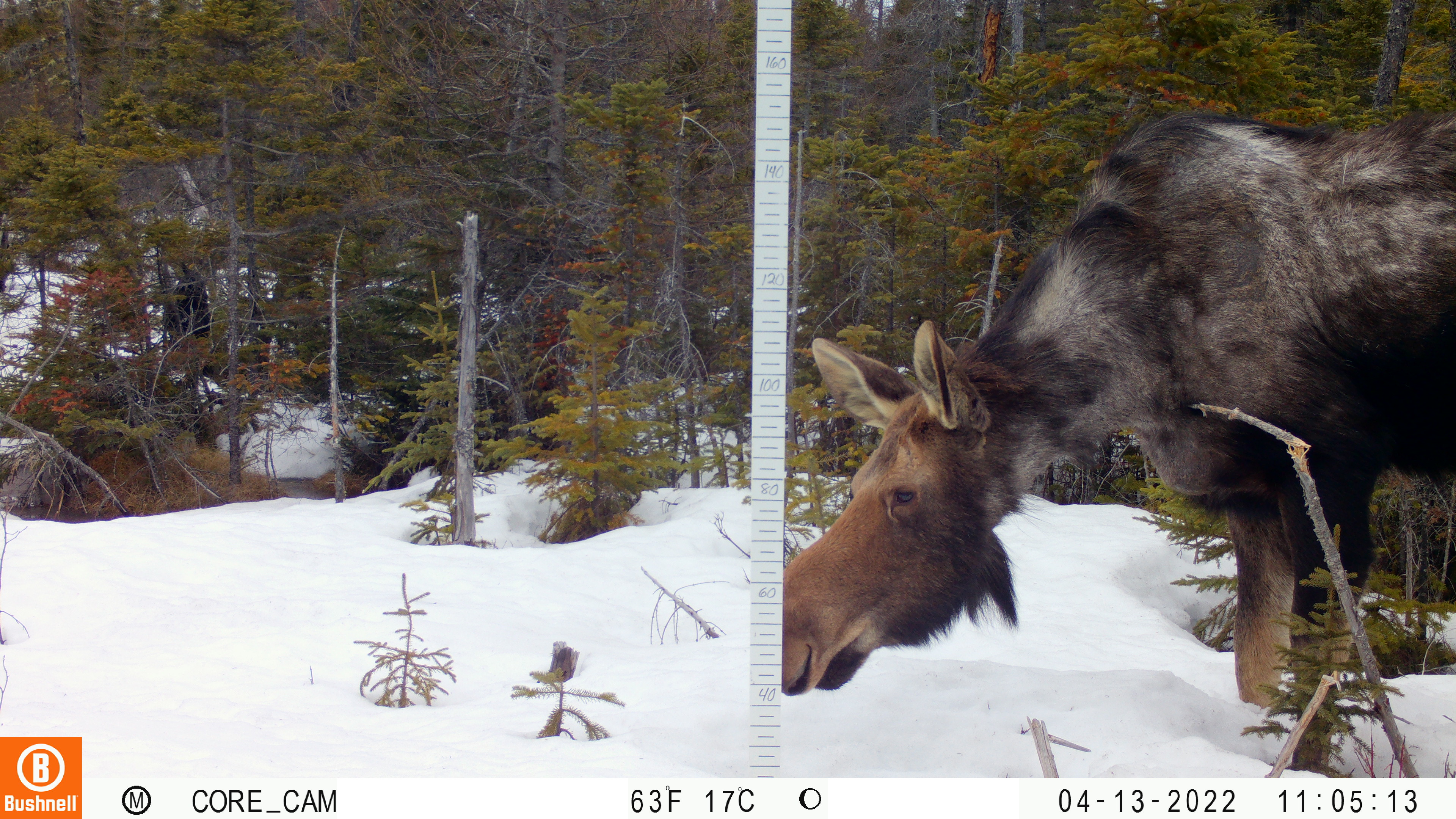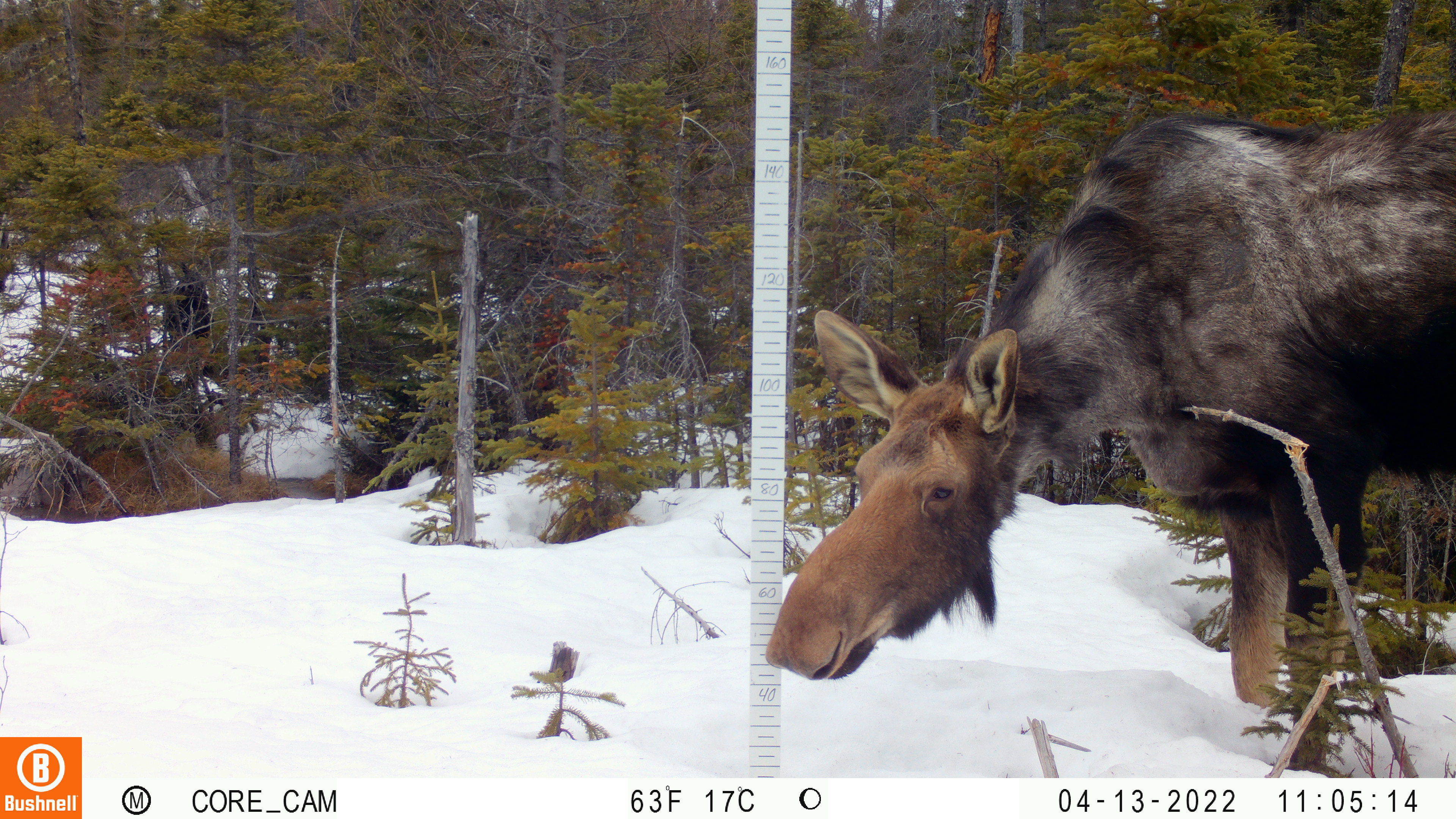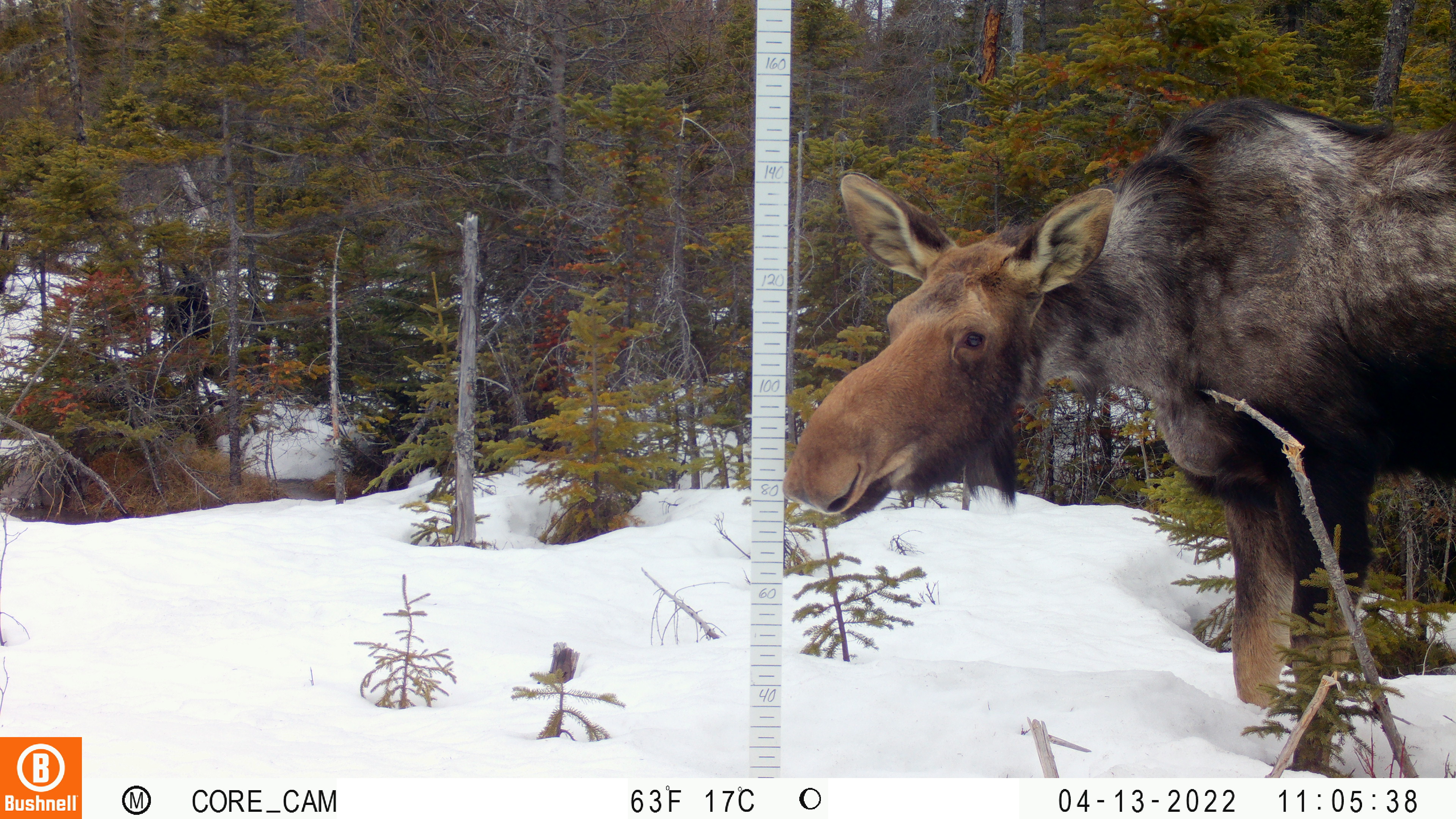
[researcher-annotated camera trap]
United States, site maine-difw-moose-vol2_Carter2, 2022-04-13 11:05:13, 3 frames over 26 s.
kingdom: Animalia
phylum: Chordata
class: Mammalia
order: Artiodactyla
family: Cervidae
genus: Alces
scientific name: Alces alces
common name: moose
Moose (Alces alces).